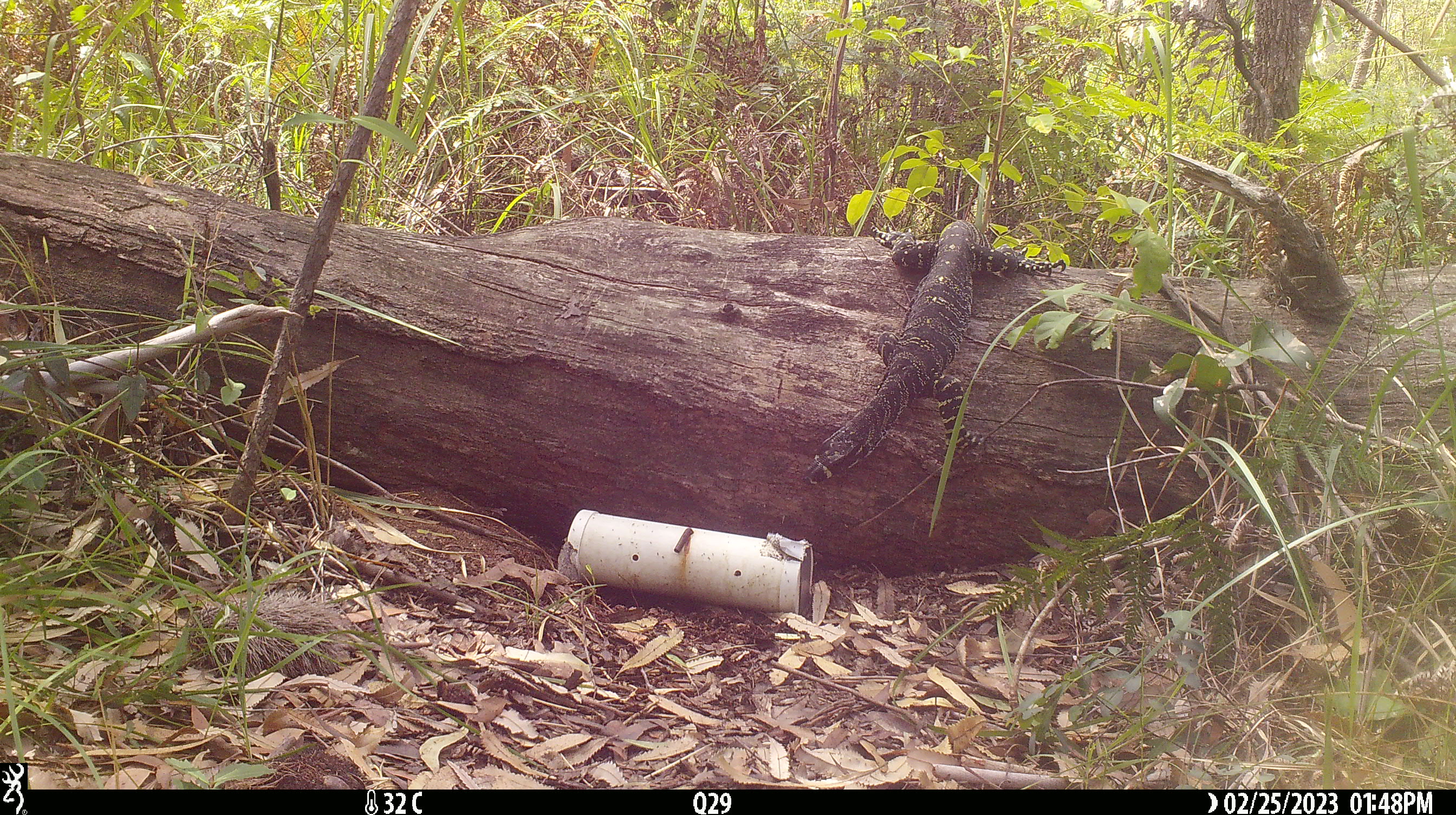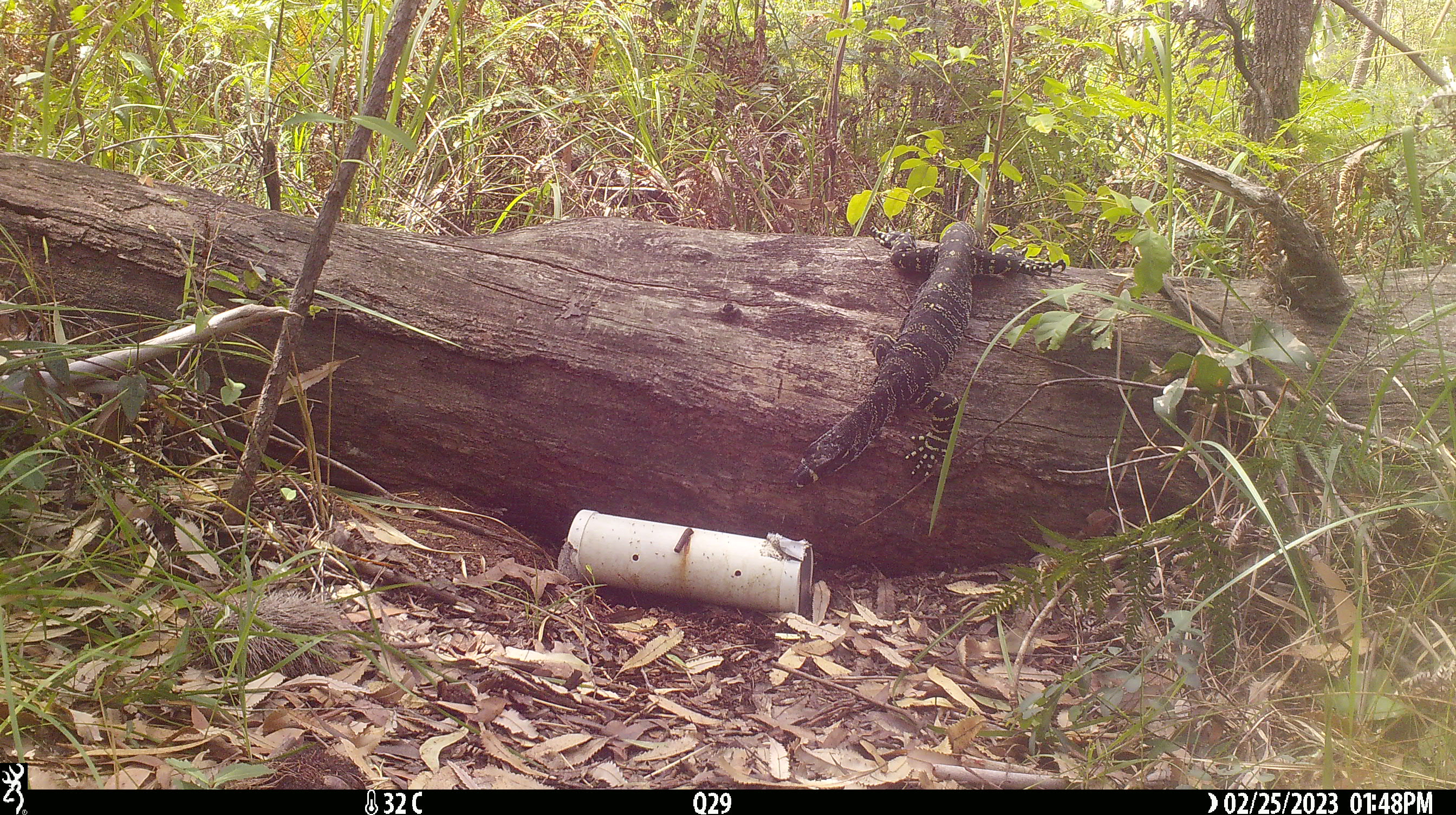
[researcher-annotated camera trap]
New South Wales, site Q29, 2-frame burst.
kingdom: Animalia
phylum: Chordata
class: Reptilia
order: Squamata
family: Varanidae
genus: Varanus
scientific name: Varanus varius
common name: lace monitor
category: goanna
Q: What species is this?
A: Goanna (lace monitor) (Varanus varius).